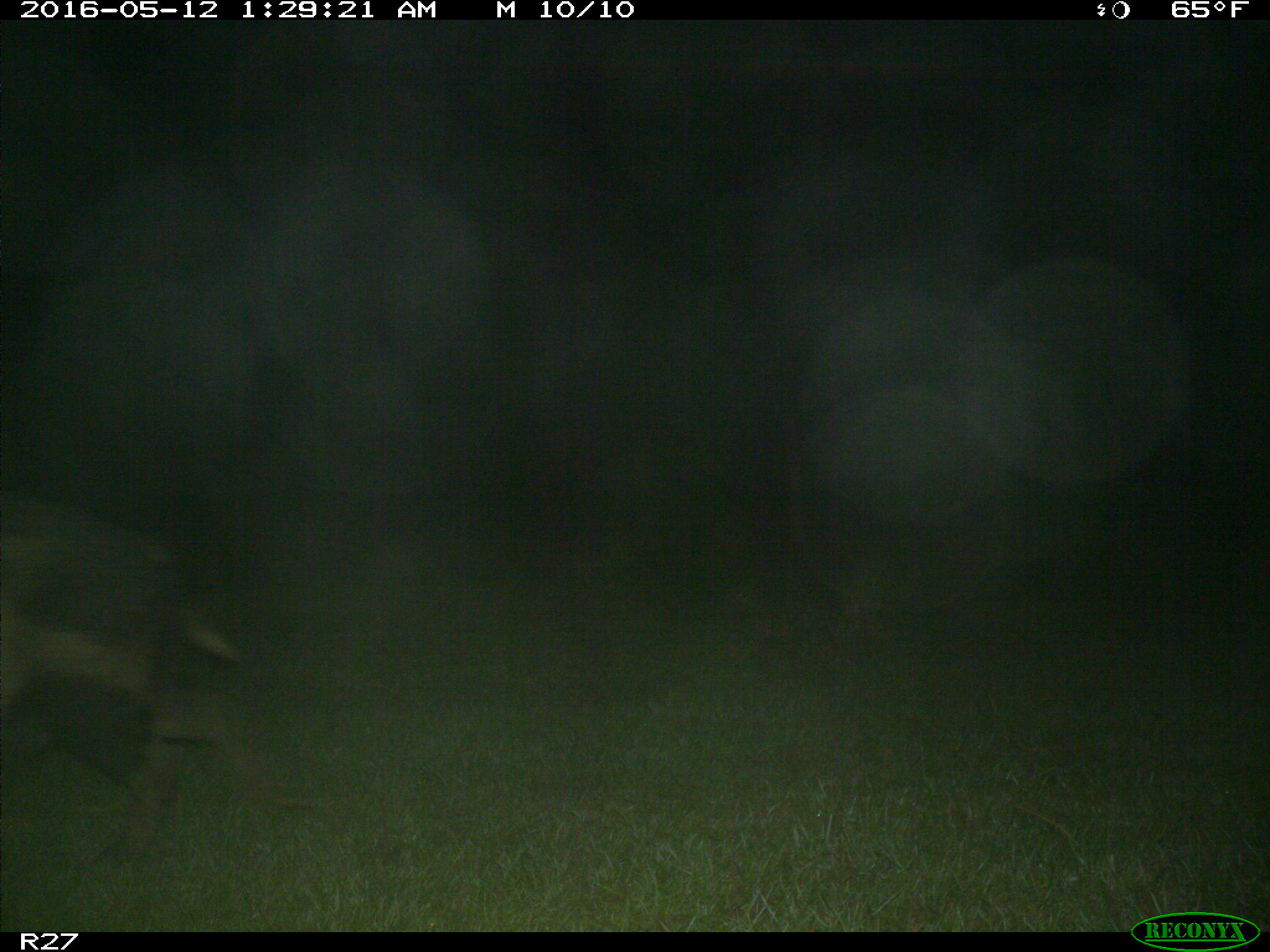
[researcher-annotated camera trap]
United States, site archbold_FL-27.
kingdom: Animalia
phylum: Chordata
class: Mammalia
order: Artiodactyla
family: Suidae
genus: Sus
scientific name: Sus scrofa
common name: wild boar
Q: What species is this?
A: Sus scrofa (wild boar).